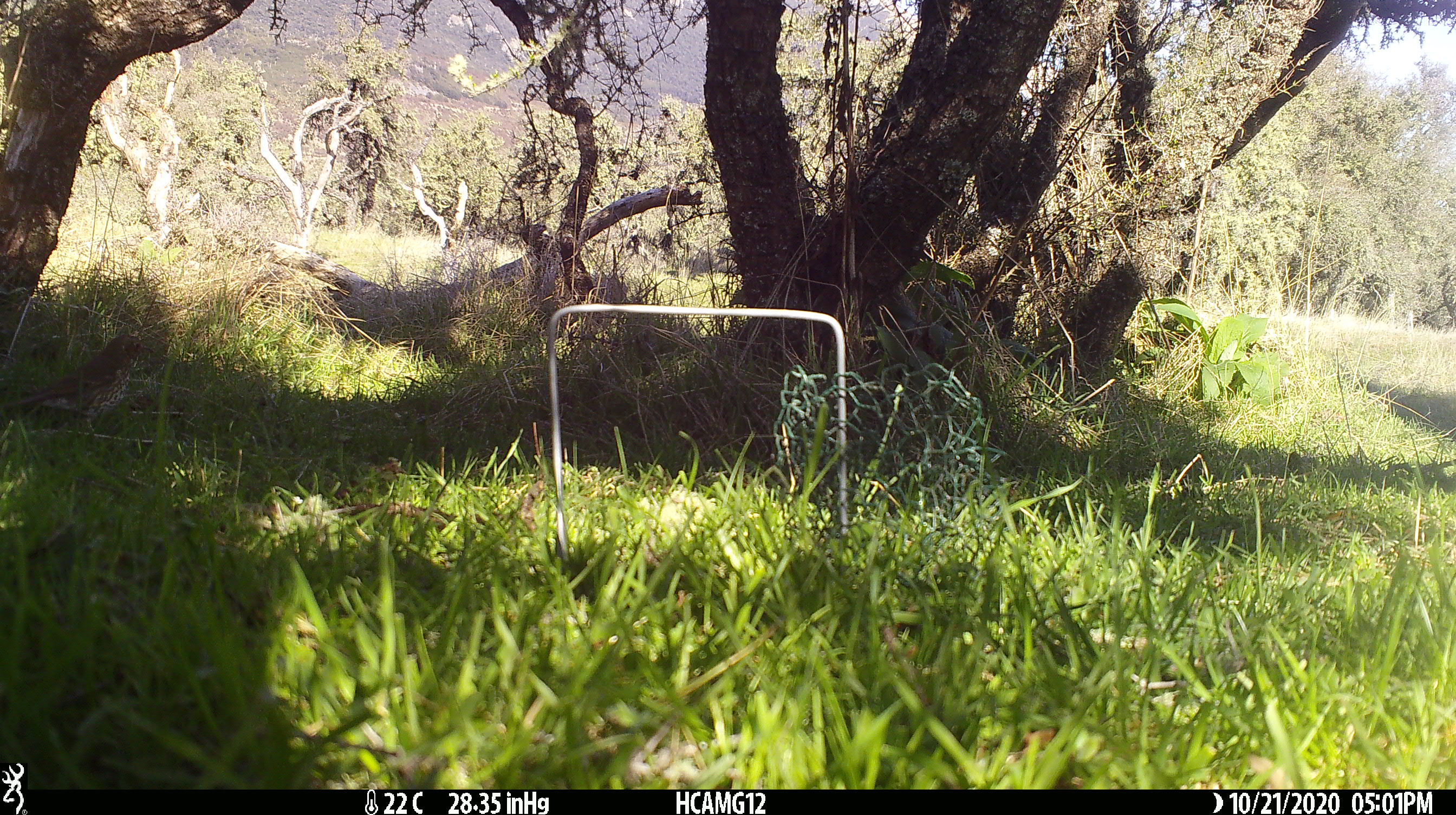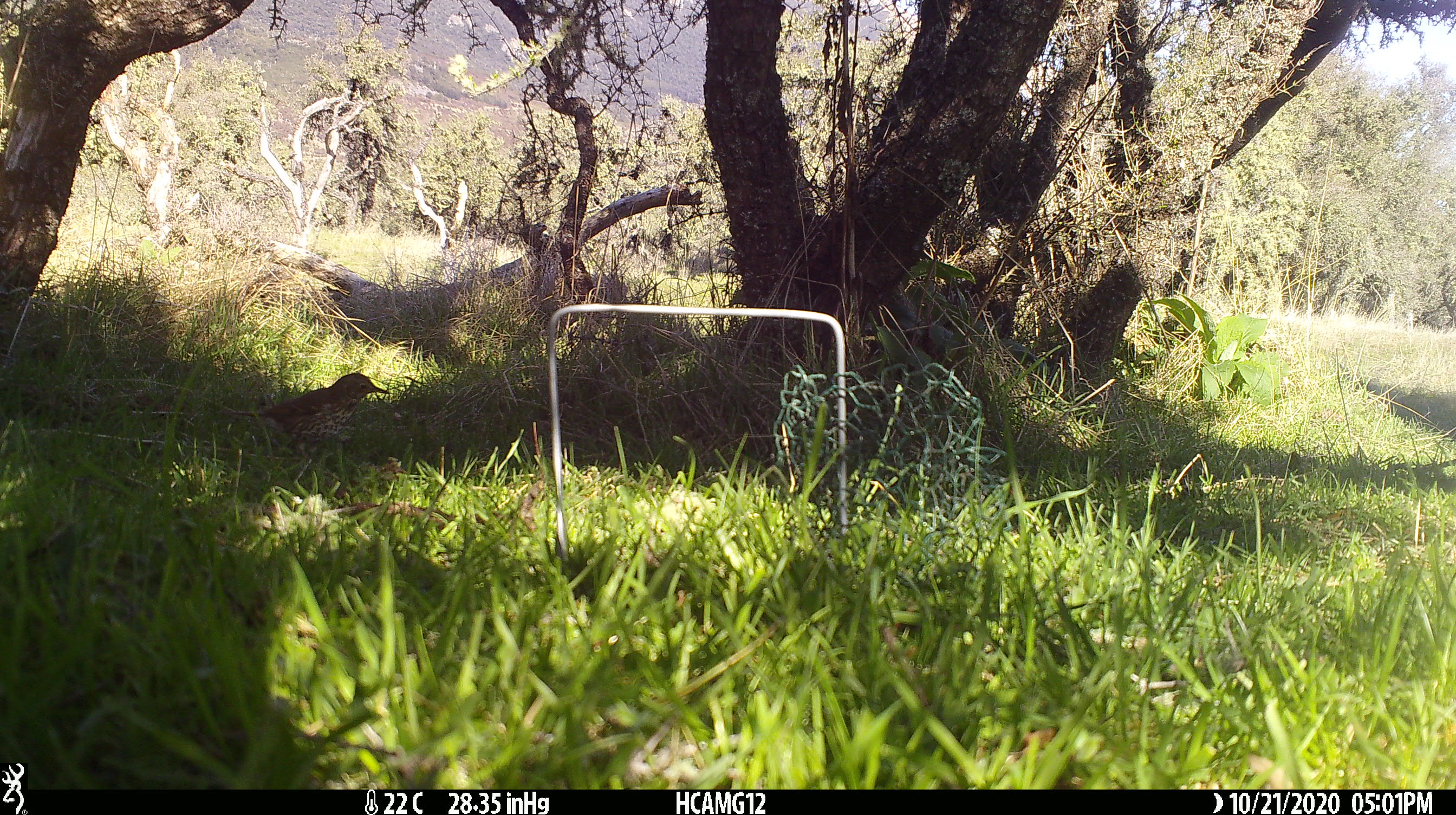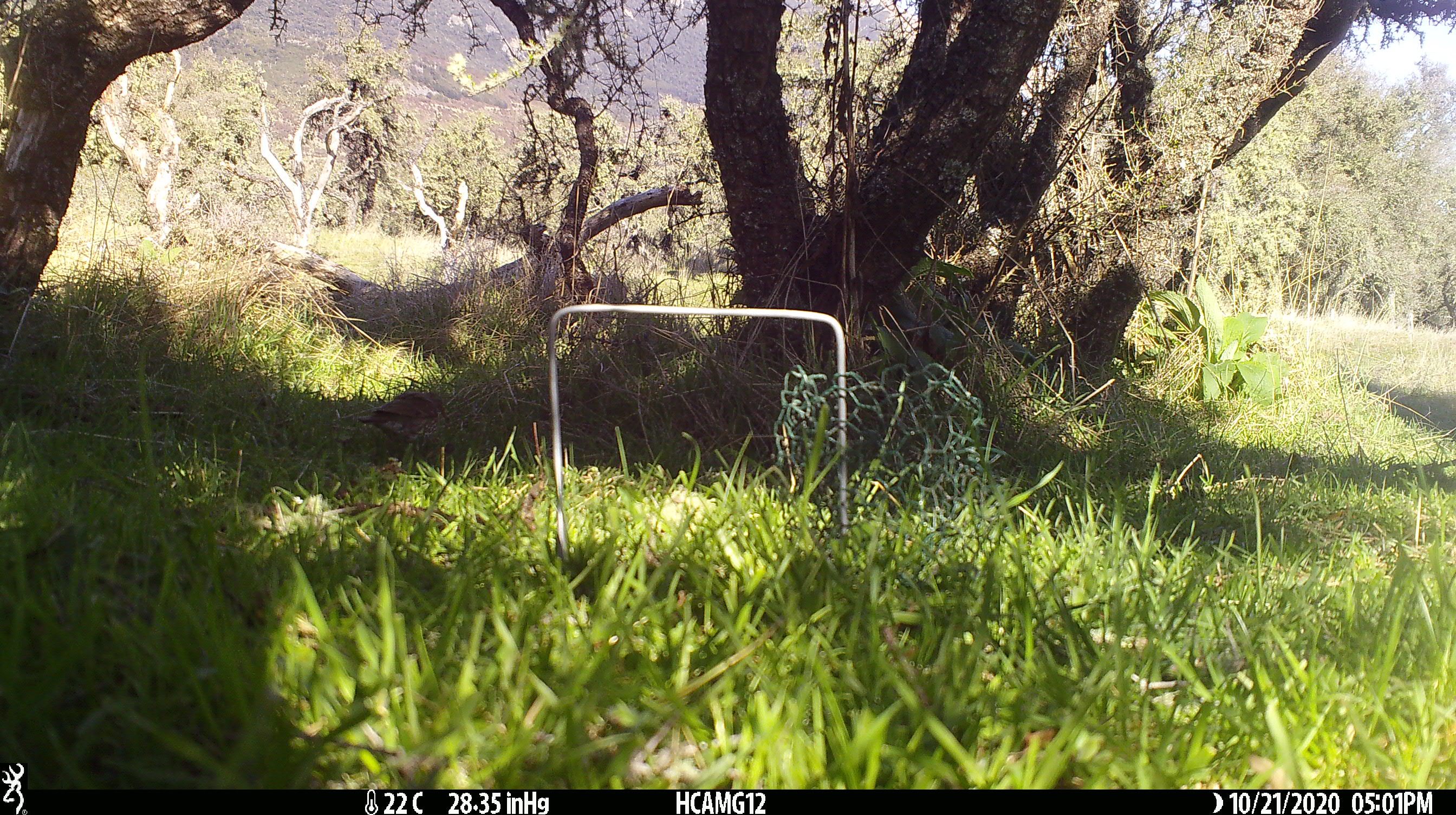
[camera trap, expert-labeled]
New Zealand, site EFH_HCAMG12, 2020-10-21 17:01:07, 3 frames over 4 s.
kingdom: Animalia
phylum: Chordata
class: Aves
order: Passeriformes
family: Turdidae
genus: Turdus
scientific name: Turdus philomelos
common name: song thrush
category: thrush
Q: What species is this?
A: Thrush (song thrush) (Turdus philomelos).